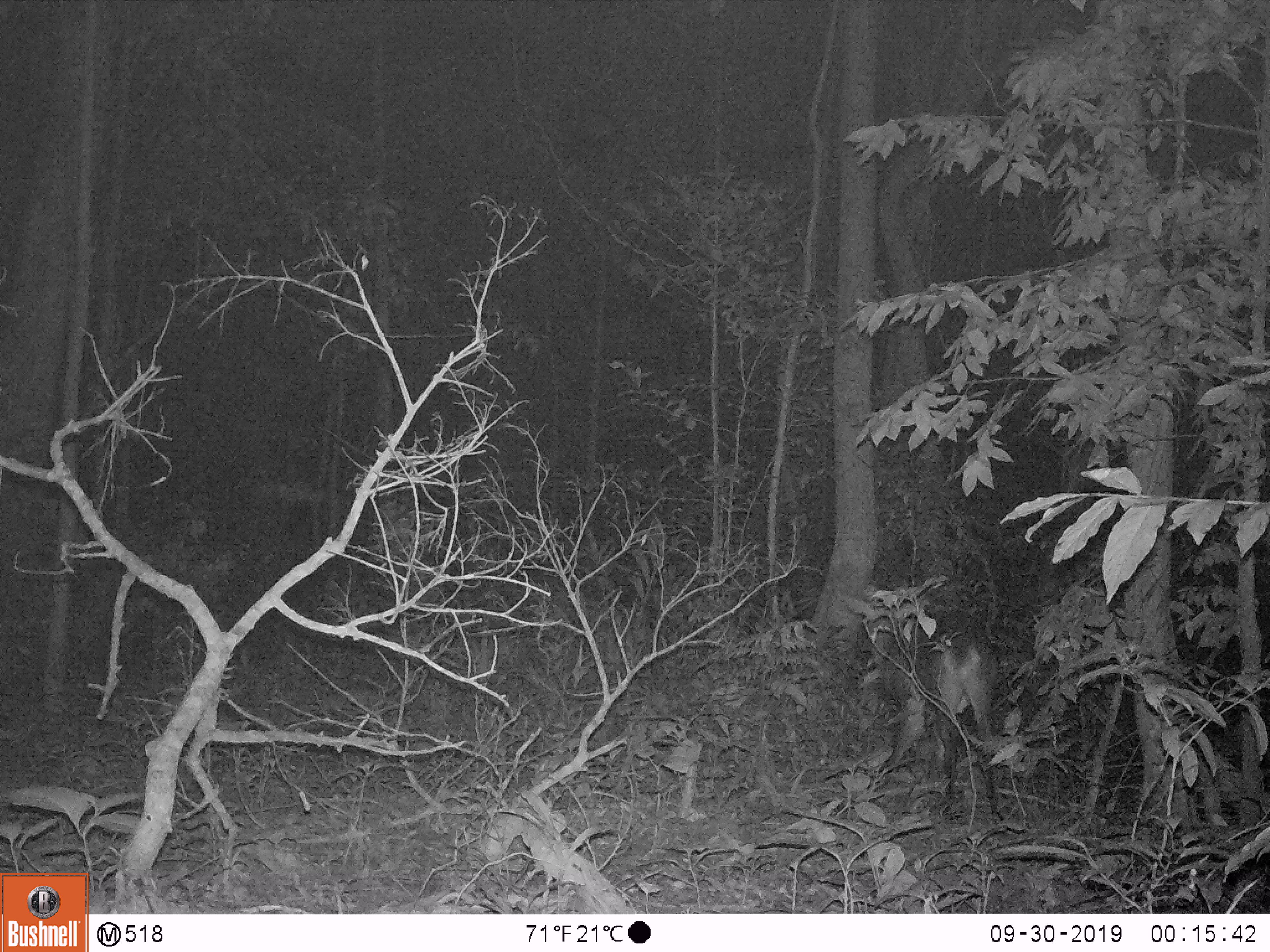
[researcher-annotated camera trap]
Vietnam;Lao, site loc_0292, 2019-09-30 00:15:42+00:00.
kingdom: Animalia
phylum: Chordata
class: Mammalia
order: Artiodactyla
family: Cervidae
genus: Muntiacus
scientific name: Muntiacus vuquangensis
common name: large-antlered muntjac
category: large antlered muntjac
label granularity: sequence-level